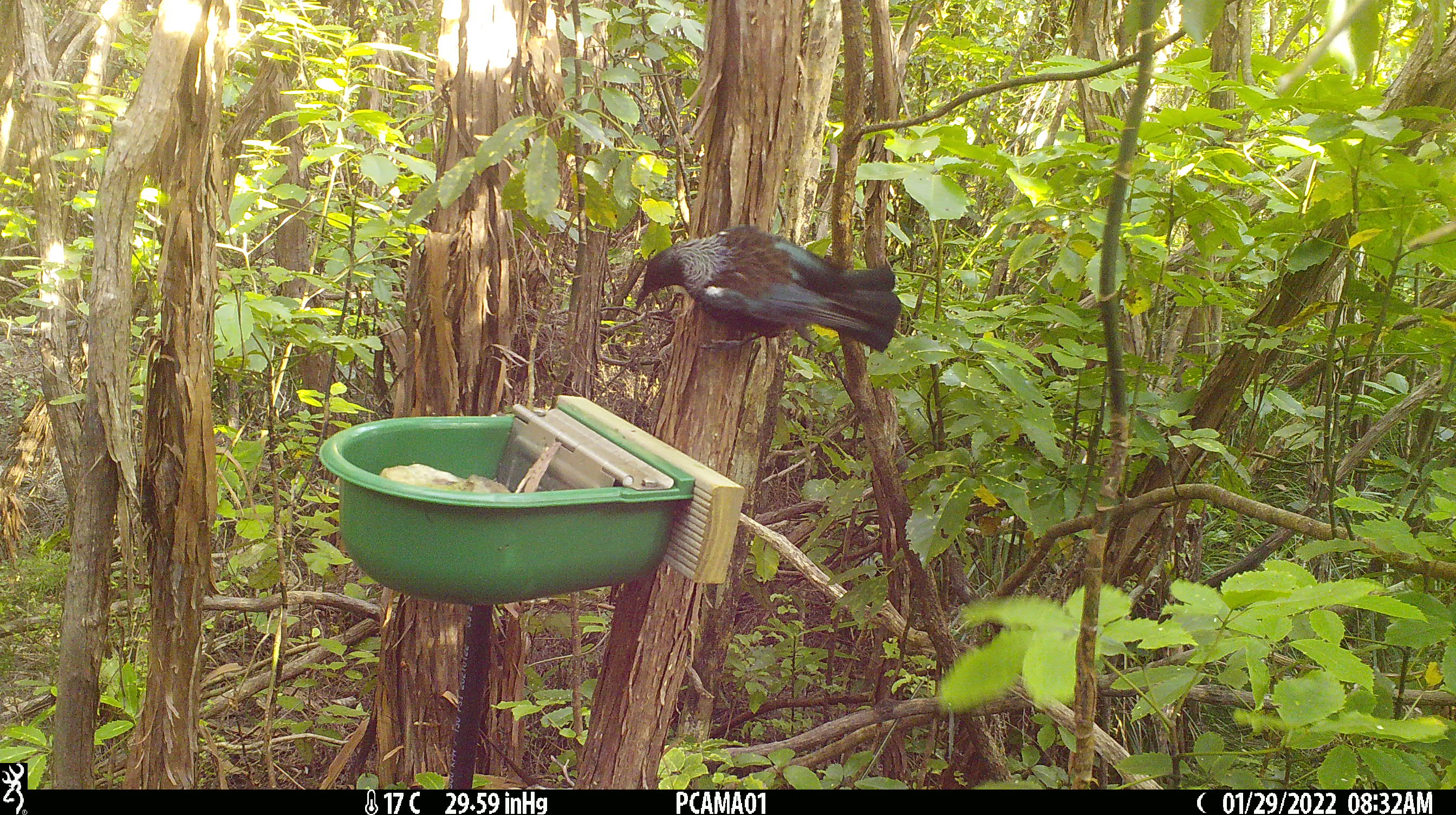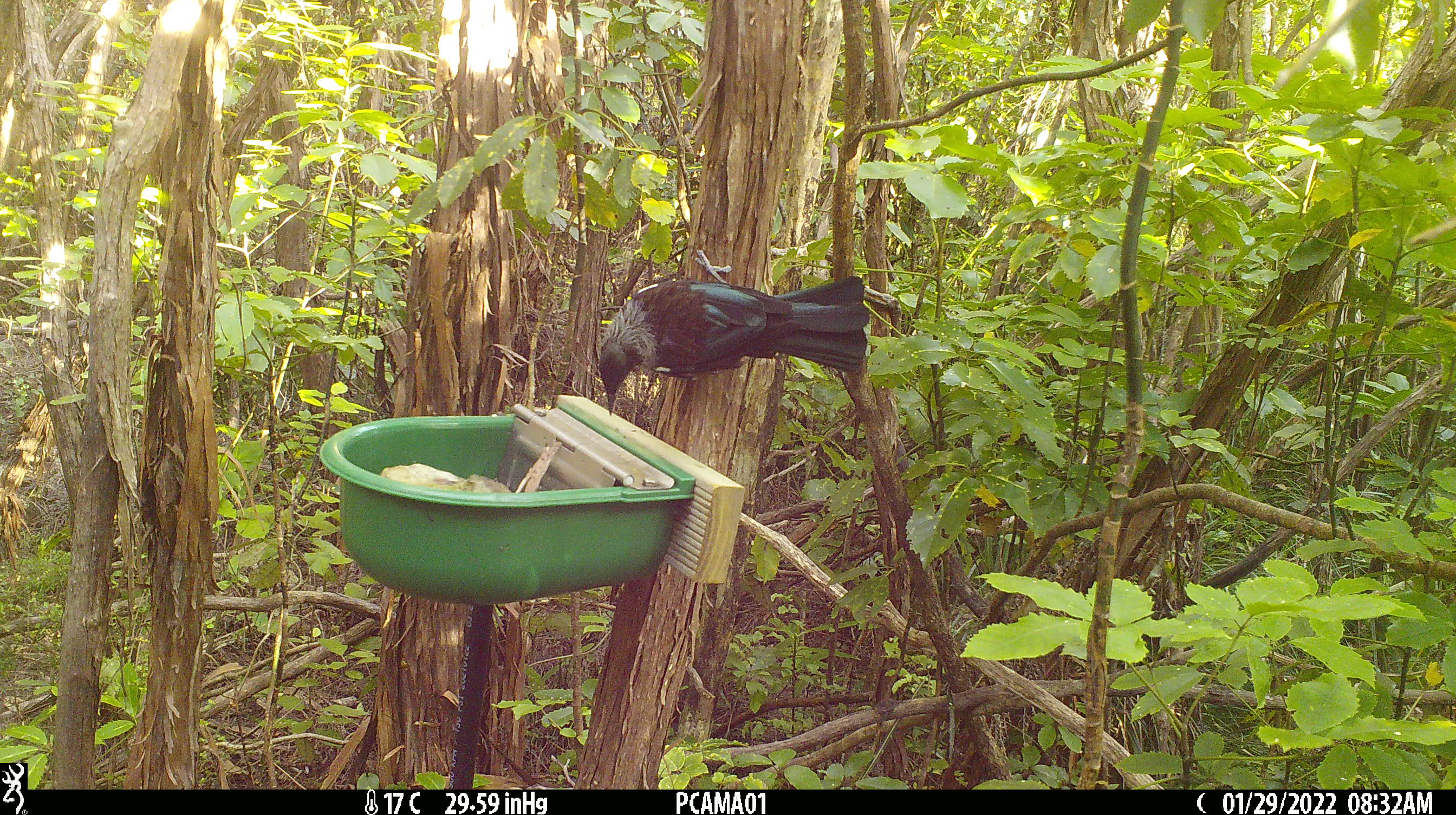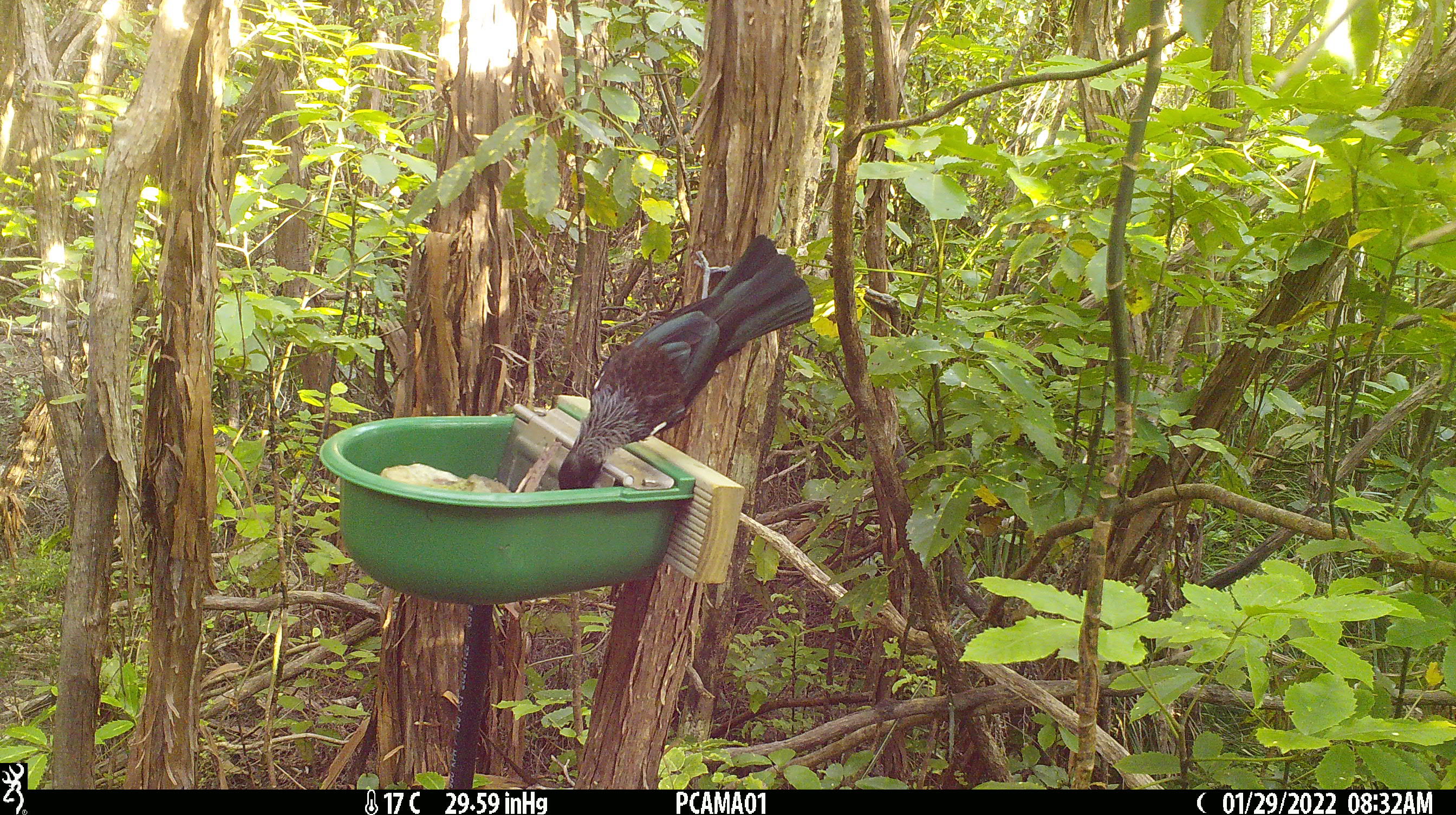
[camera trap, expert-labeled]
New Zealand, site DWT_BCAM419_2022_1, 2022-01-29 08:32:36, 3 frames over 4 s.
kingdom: Animalia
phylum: Chordata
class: Aves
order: Passeriformes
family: Meliphagidae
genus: Prosthemadera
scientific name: Prosthemadera novaeseelandiae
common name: tui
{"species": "tui (Prosthemadera novaeseelandiae)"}